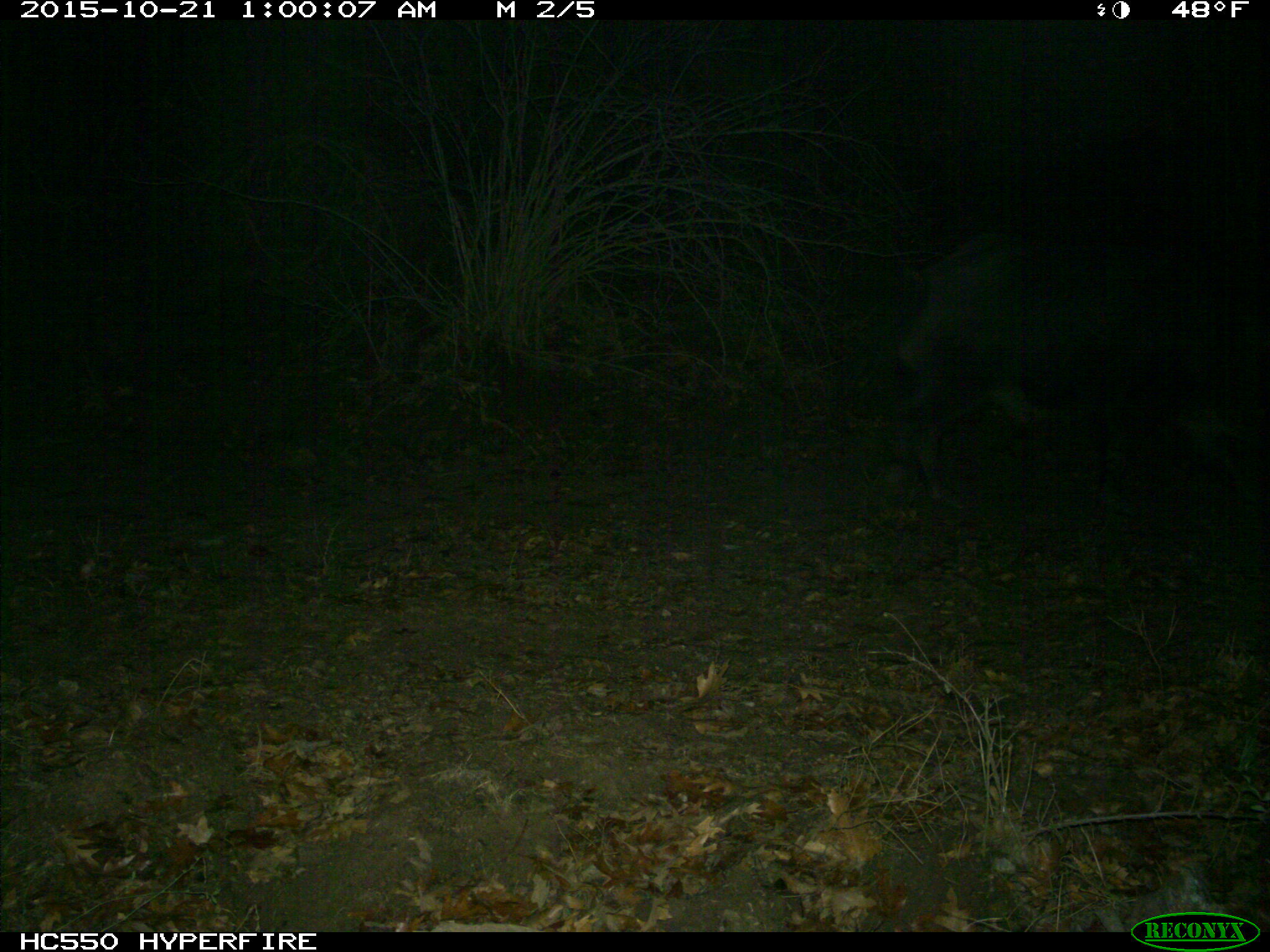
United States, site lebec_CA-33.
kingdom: Animalia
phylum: Chordata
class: Mammalia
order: Artiodactyla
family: Suidae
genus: Sus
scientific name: Sus scrofa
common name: wild boar